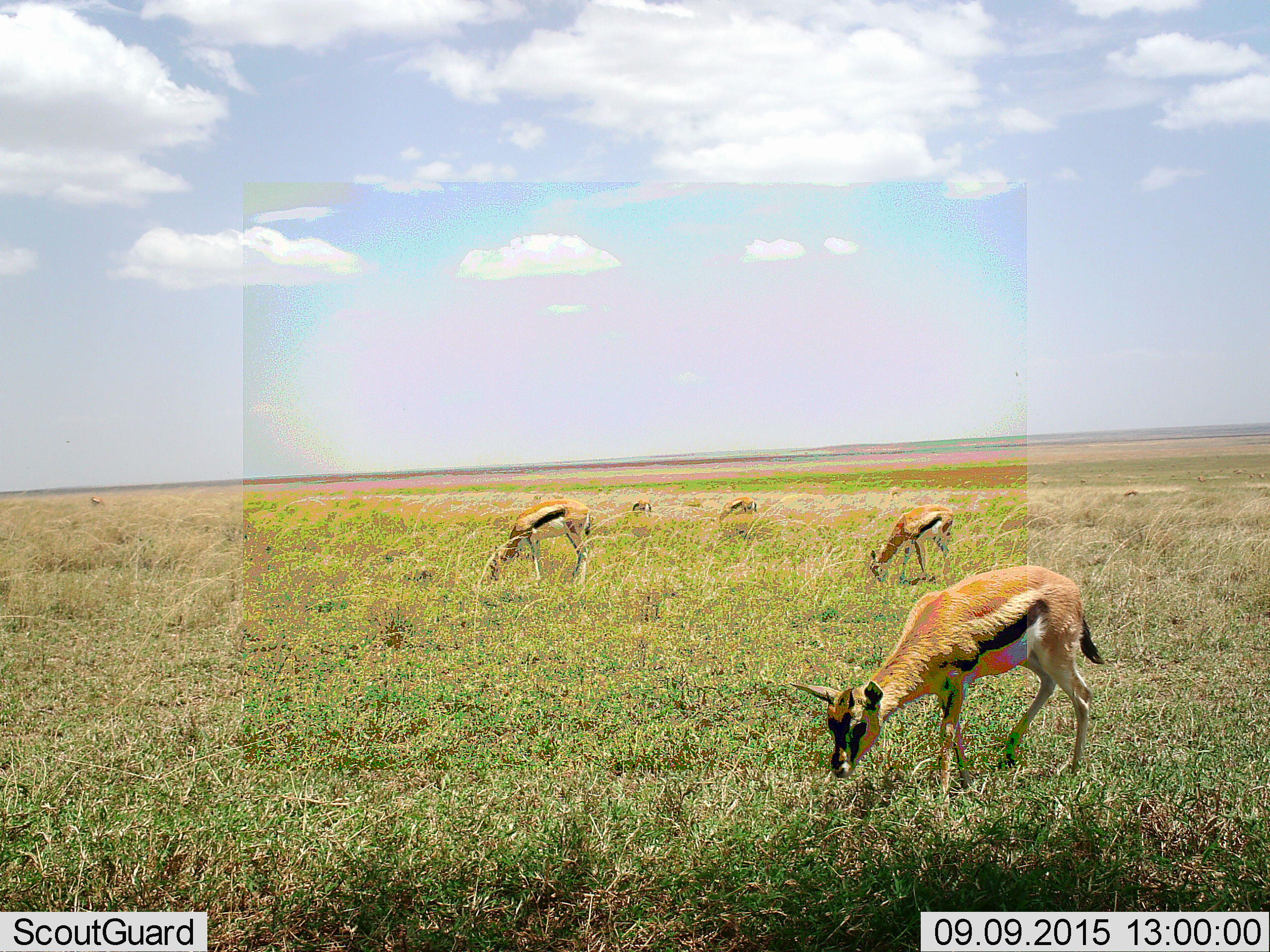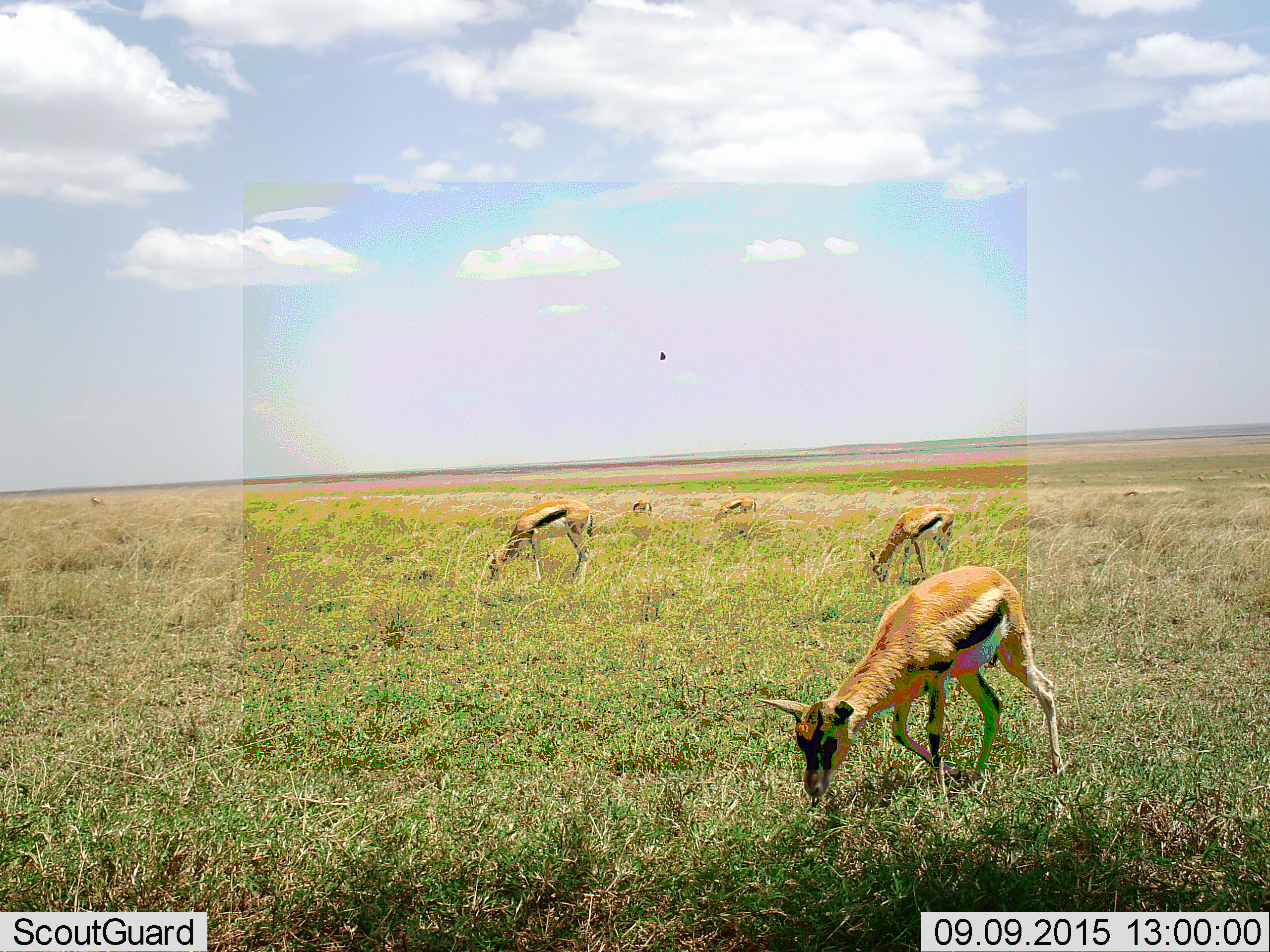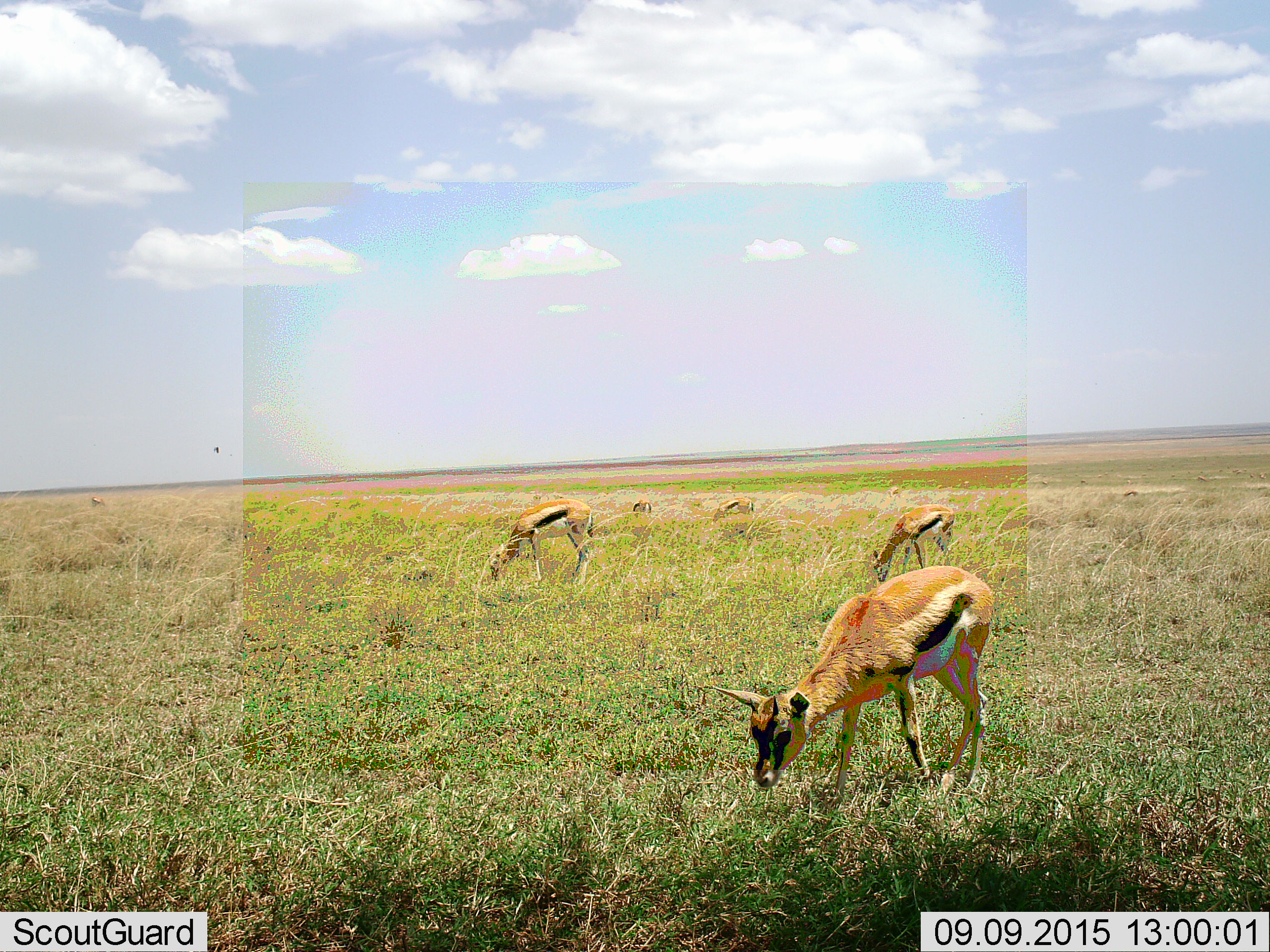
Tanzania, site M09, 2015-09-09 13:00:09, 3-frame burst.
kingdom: Animalia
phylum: Chordata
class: Mammalia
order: Artiodactyla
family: Bovidae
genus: Eudorcas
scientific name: Eudorcas thomsonii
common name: thomson's gazelle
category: gazellethomsons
Gazellethomsons (thomson's gazelle) (Eudorcas thomsonii), count 6. Behavior (volunteer vote fractions): standing 44%, resting 0%, moving 22%, interacting 0%. Young present (vote fraction): 11%. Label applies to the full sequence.